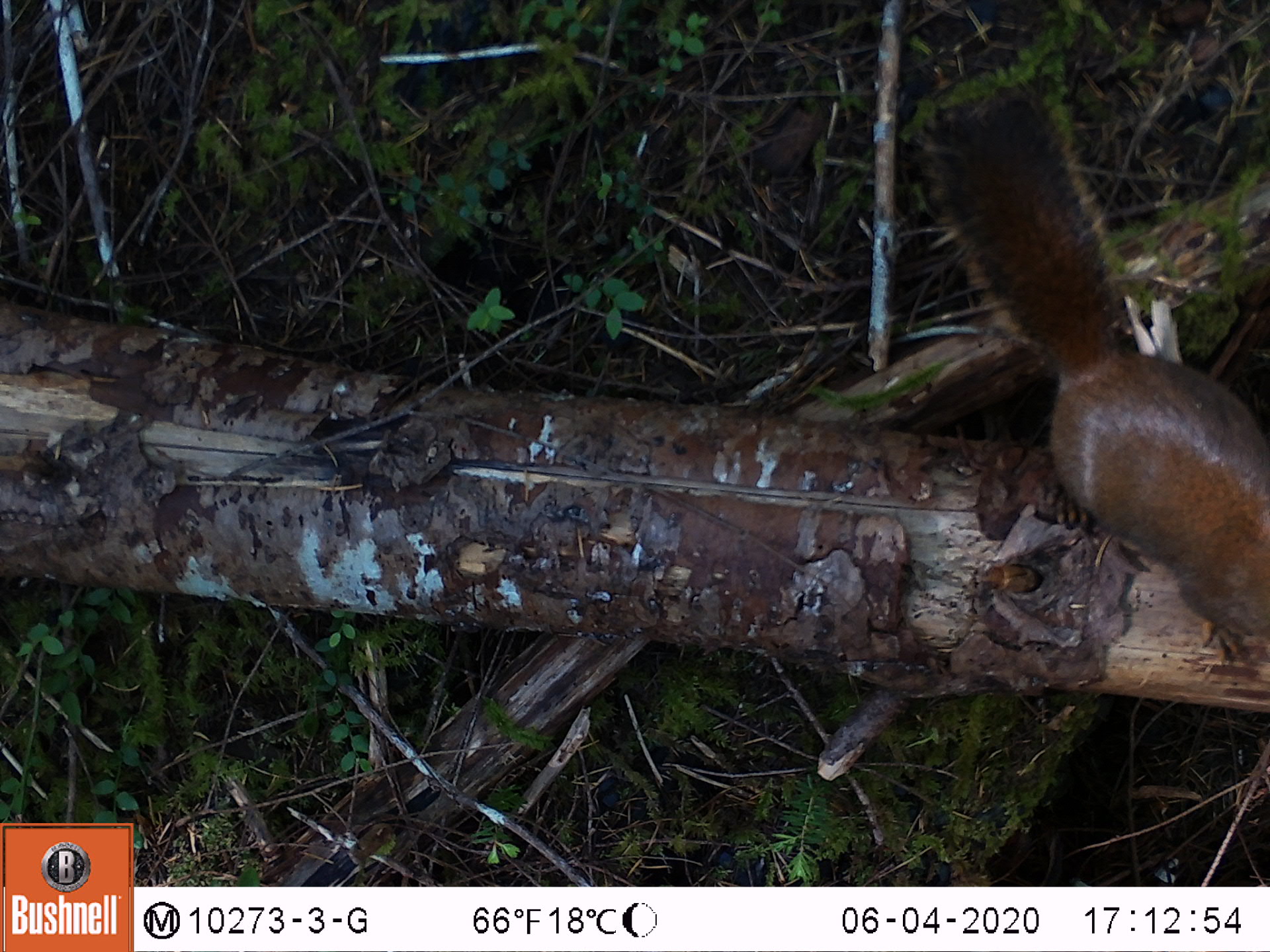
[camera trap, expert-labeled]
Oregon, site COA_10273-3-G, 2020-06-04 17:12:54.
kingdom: Animalia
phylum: Chordata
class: Mammalia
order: Rodentia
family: Sciuridae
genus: Tamiasciurus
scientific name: Tamiasciurus douglasii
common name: douglas squirrel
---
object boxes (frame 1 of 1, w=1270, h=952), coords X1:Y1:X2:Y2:
douglas squirrel: 932:109:1263:666